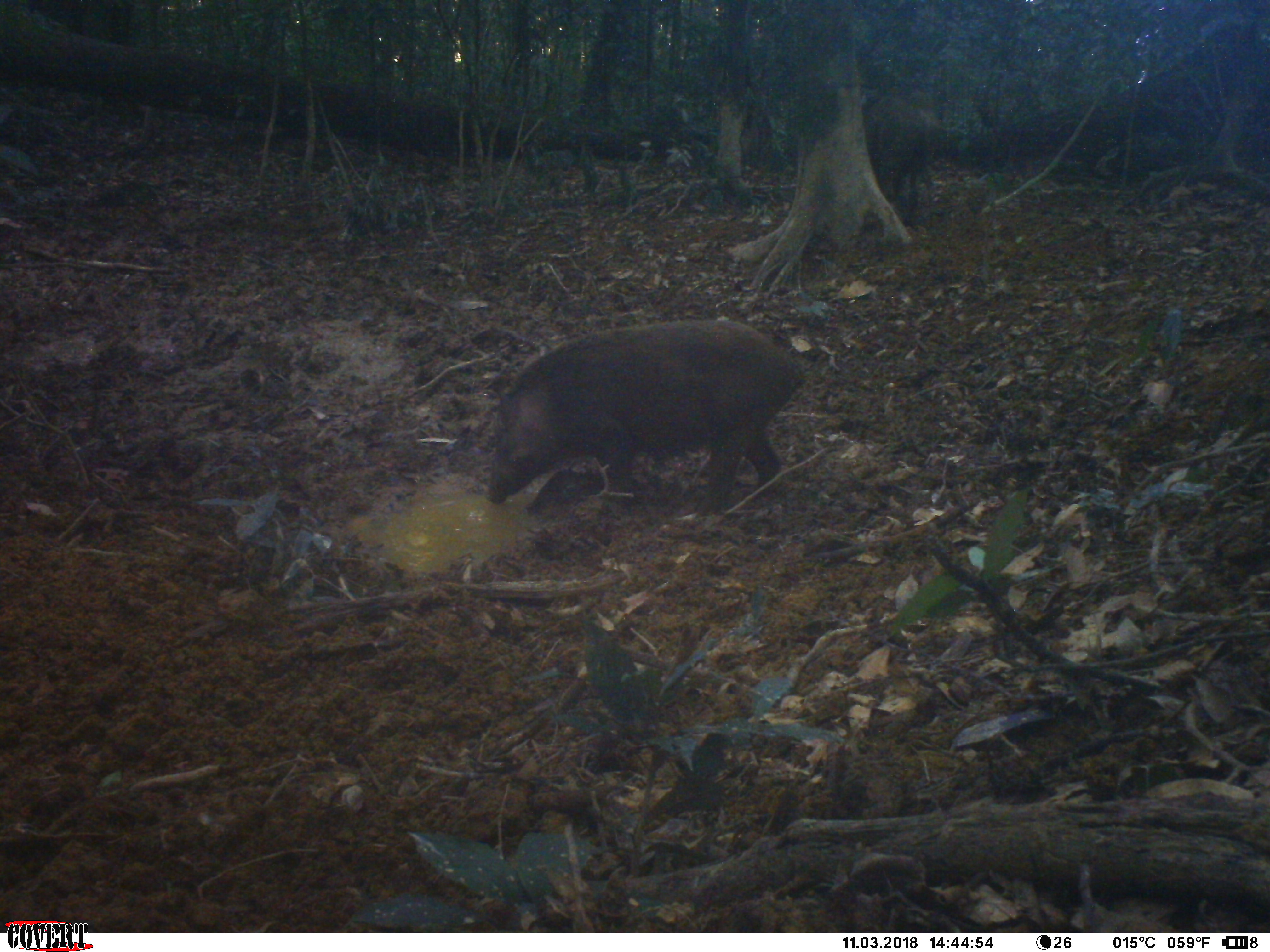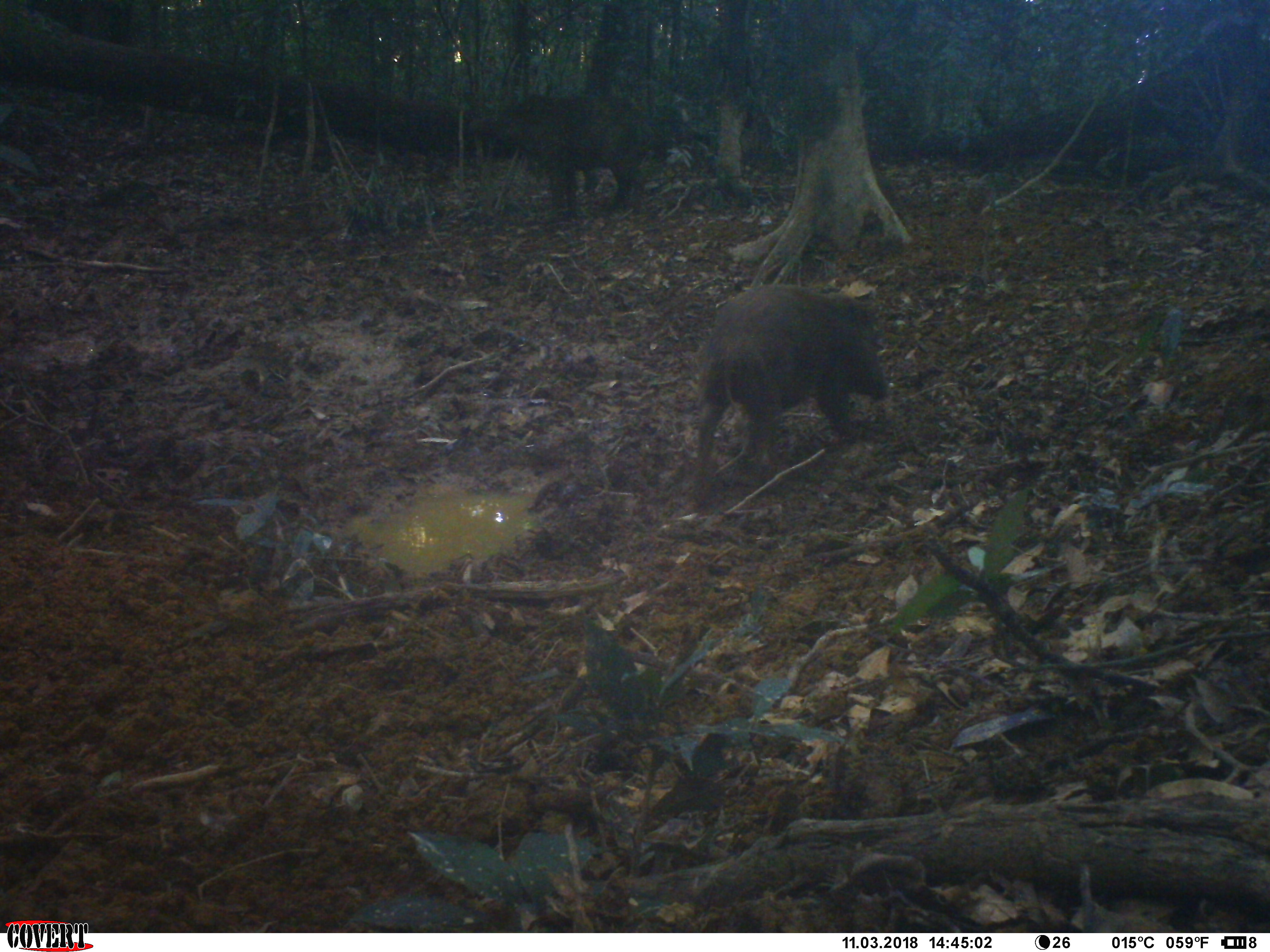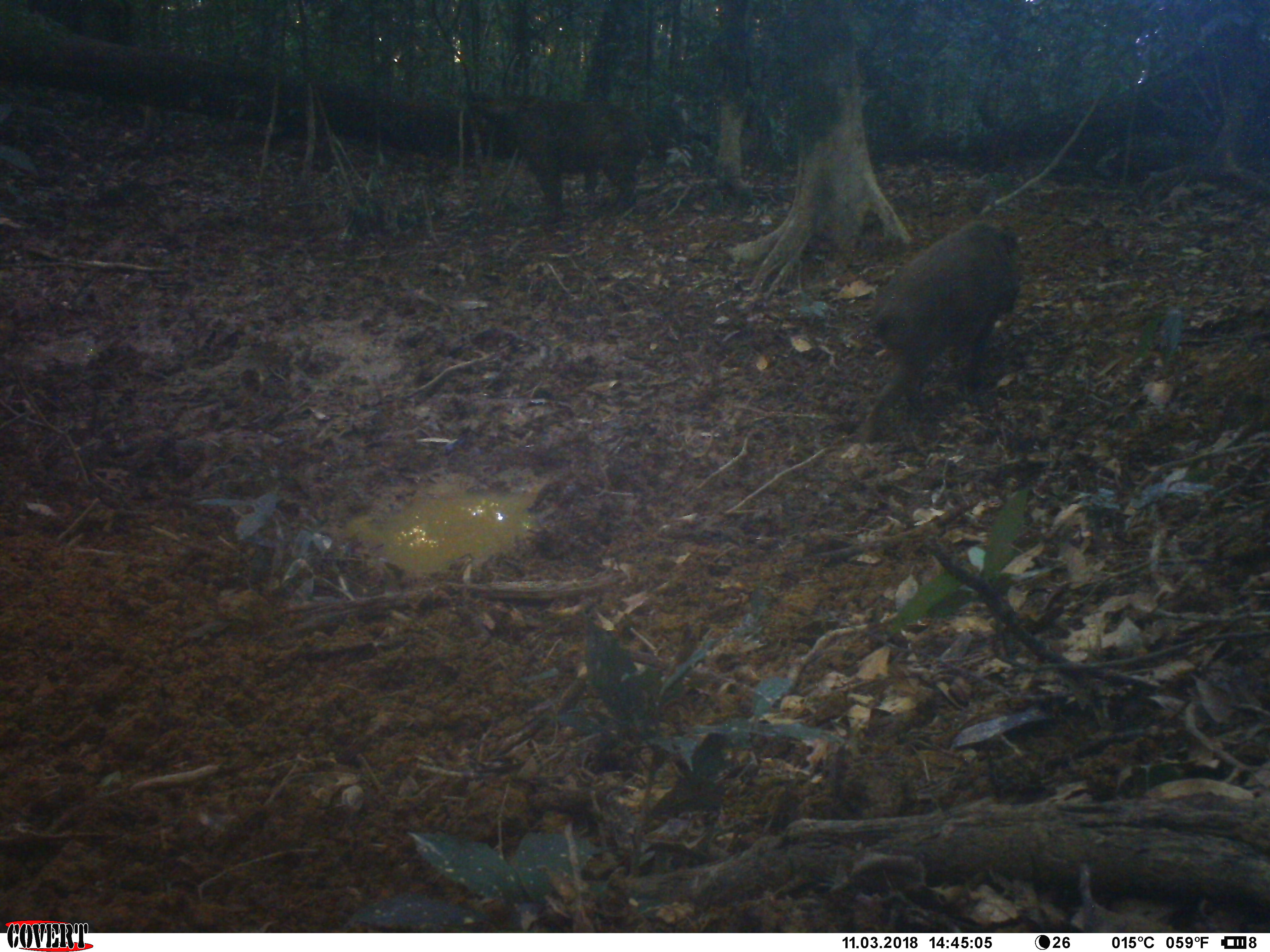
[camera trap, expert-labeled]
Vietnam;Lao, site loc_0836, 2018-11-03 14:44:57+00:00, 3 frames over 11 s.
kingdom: Animalia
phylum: Chordata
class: Mammalia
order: Artiodactyla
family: Suidae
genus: Sus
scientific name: Sus scrofa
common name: eurasian wild pig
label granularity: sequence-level